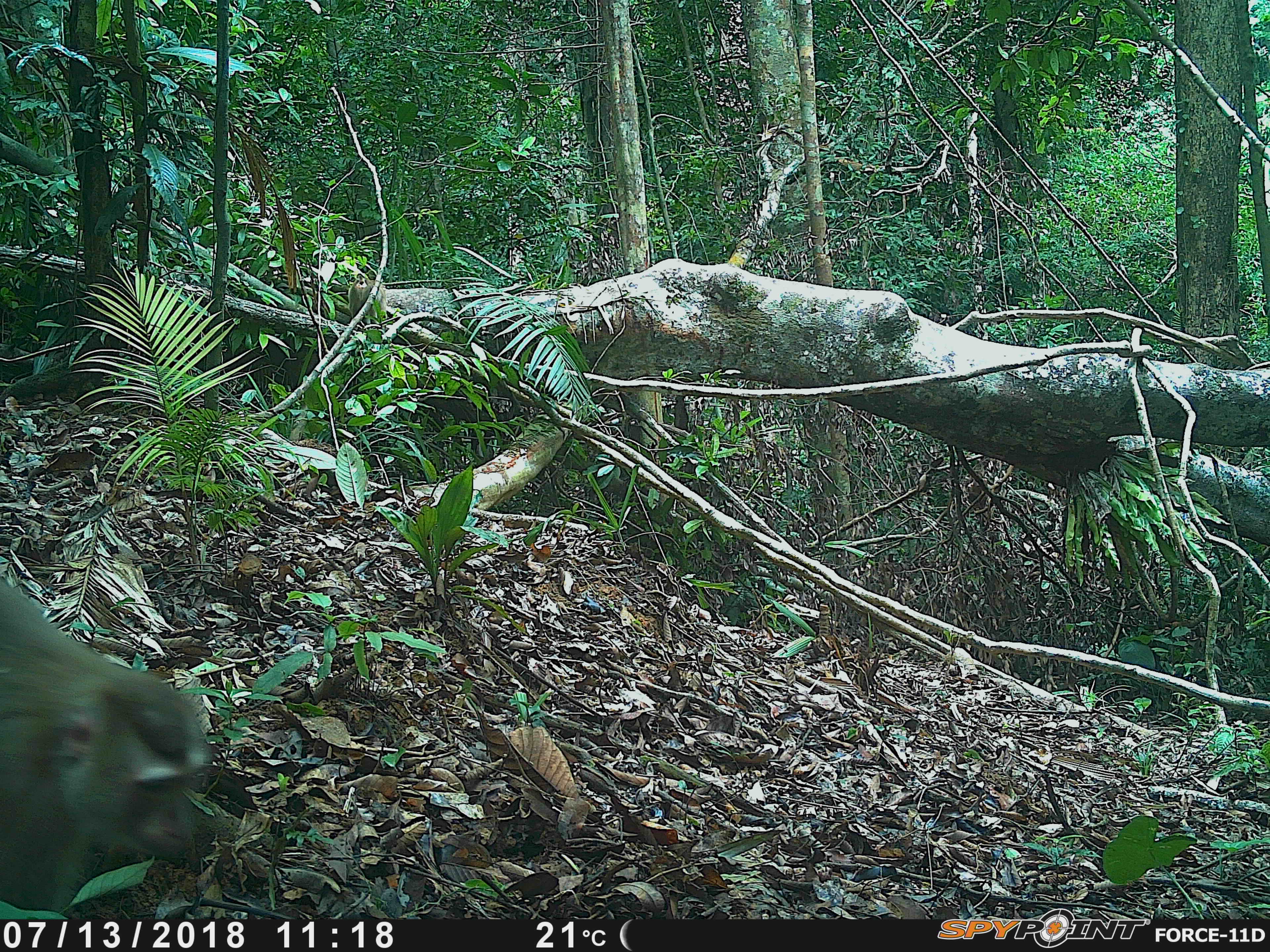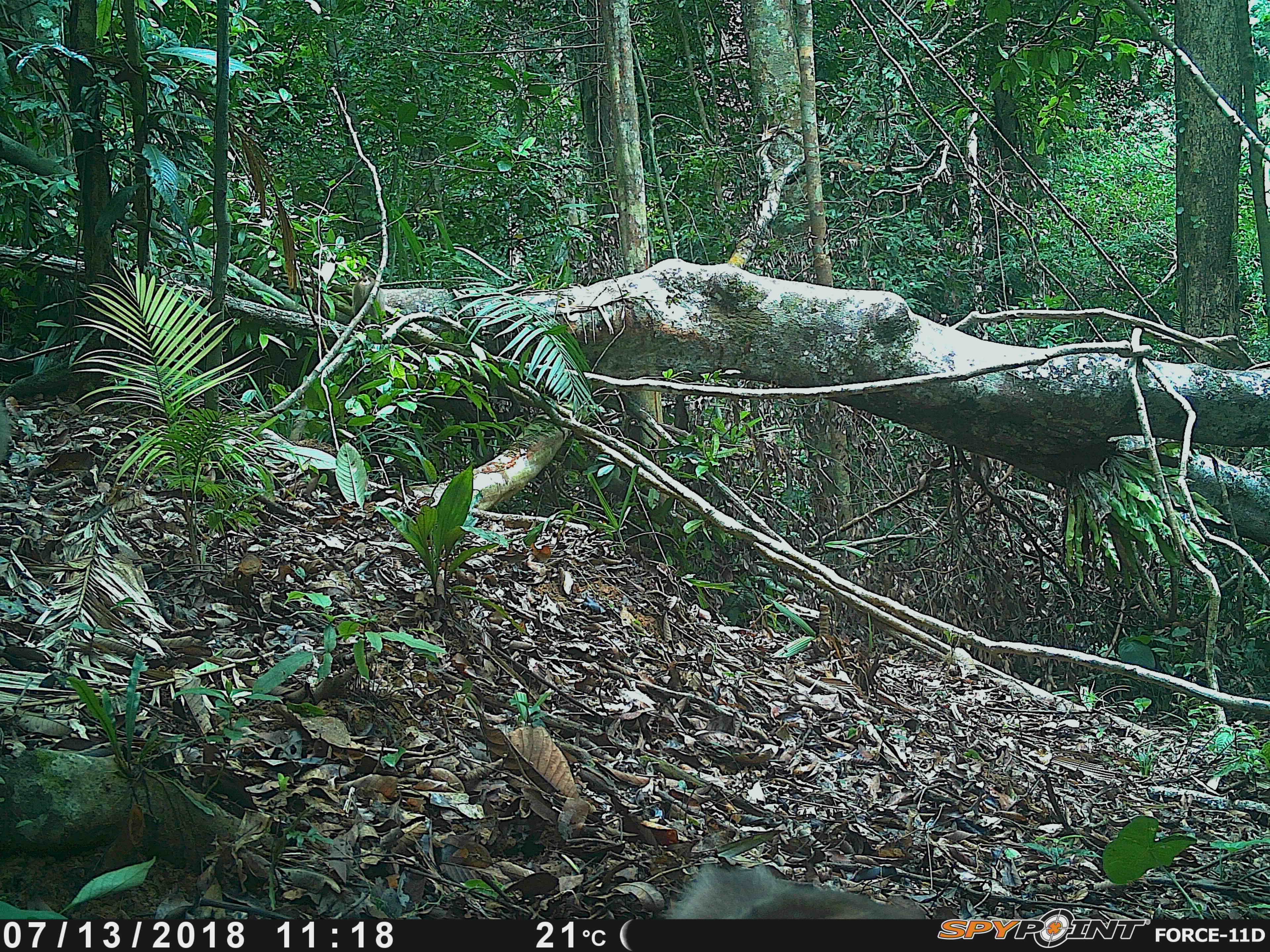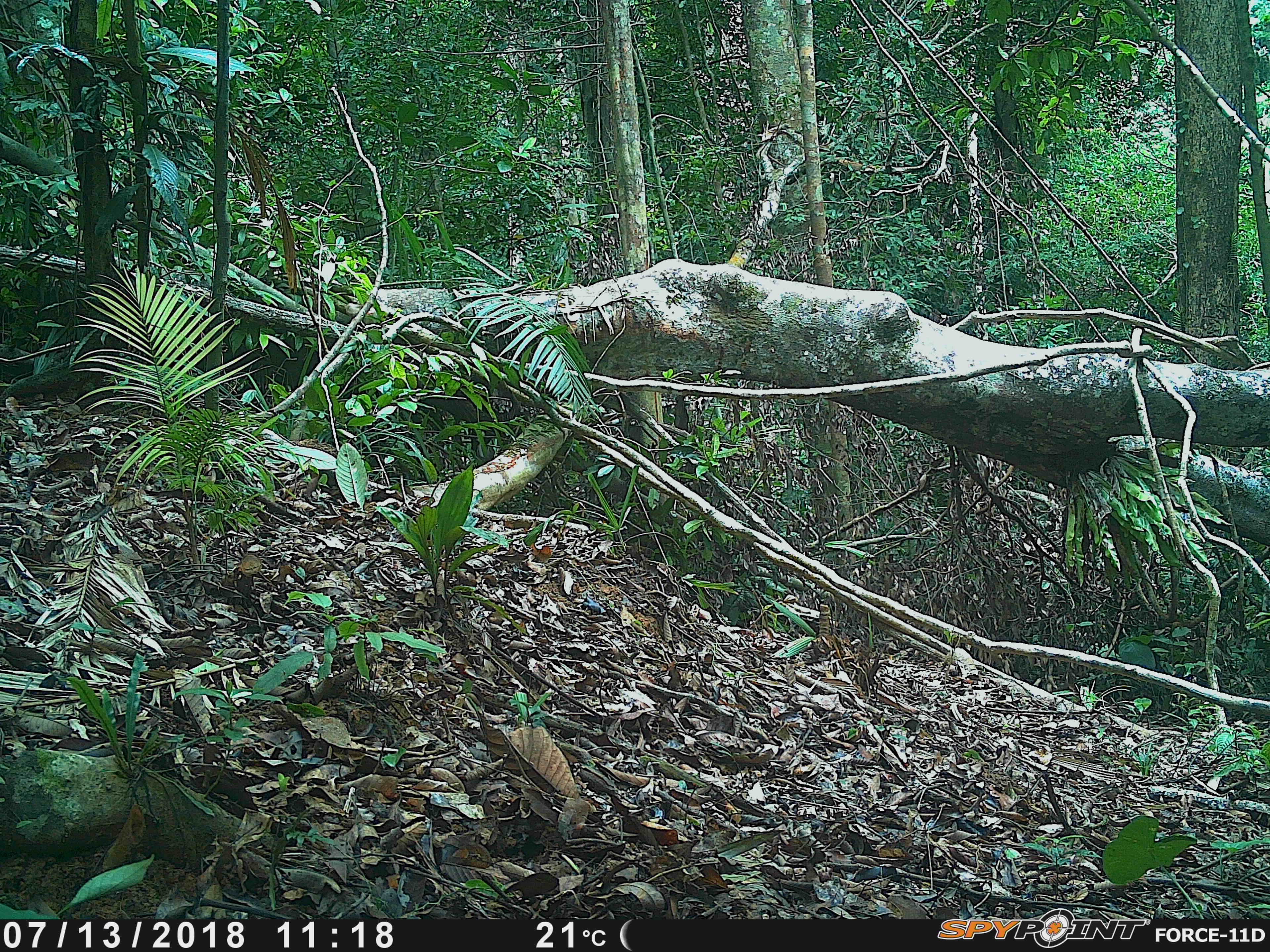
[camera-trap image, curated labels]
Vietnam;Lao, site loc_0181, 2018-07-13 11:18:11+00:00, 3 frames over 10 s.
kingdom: Animalia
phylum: Chordata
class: Mammalia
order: Primates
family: Cercopithecidae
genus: Macaca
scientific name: Macaca nemestrina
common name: pig-tailed macaque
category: pig tailed macaque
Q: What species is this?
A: Pig tailed macaque (pig-tailed macaque) (Macaca nemestrina).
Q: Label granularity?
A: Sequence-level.